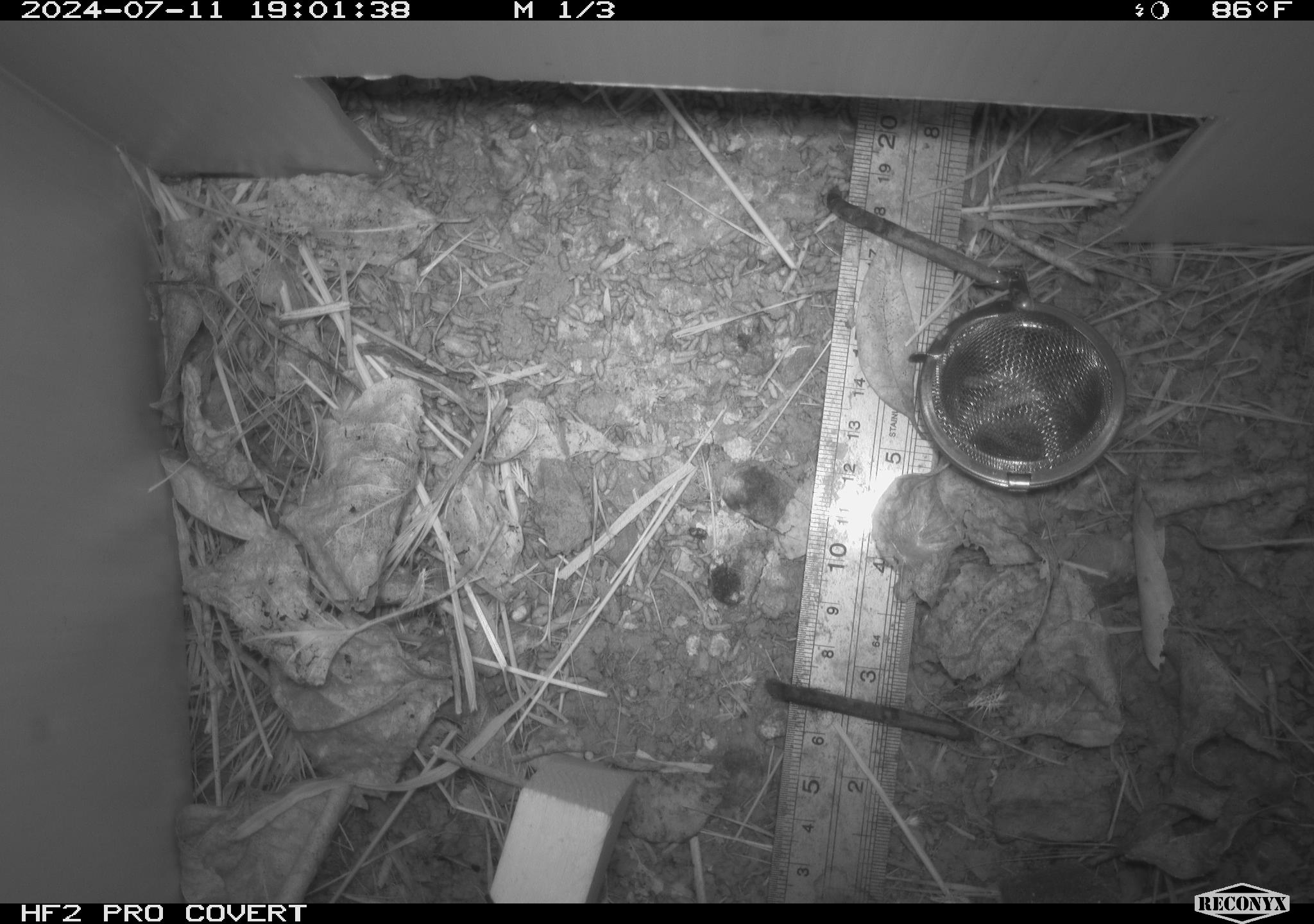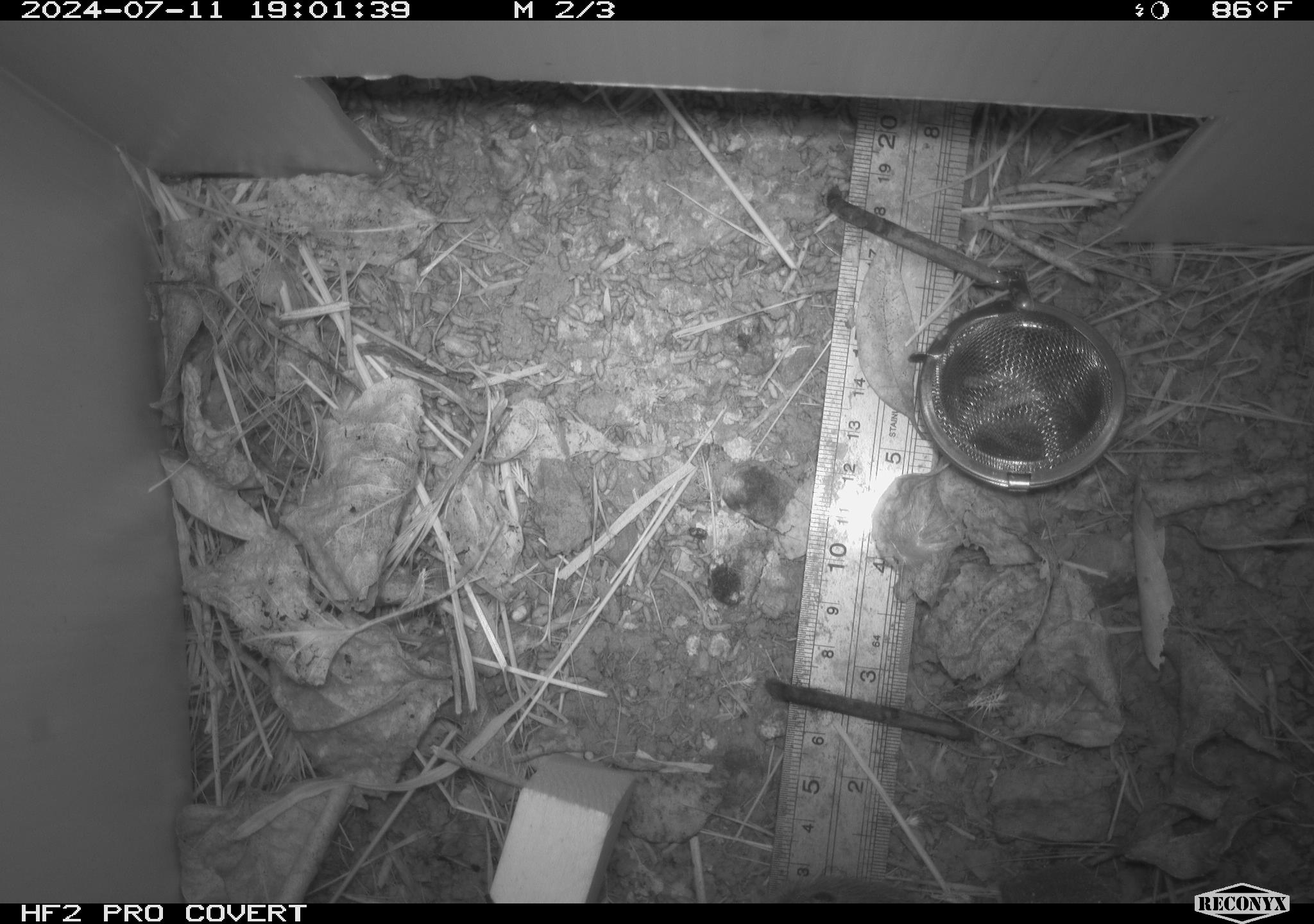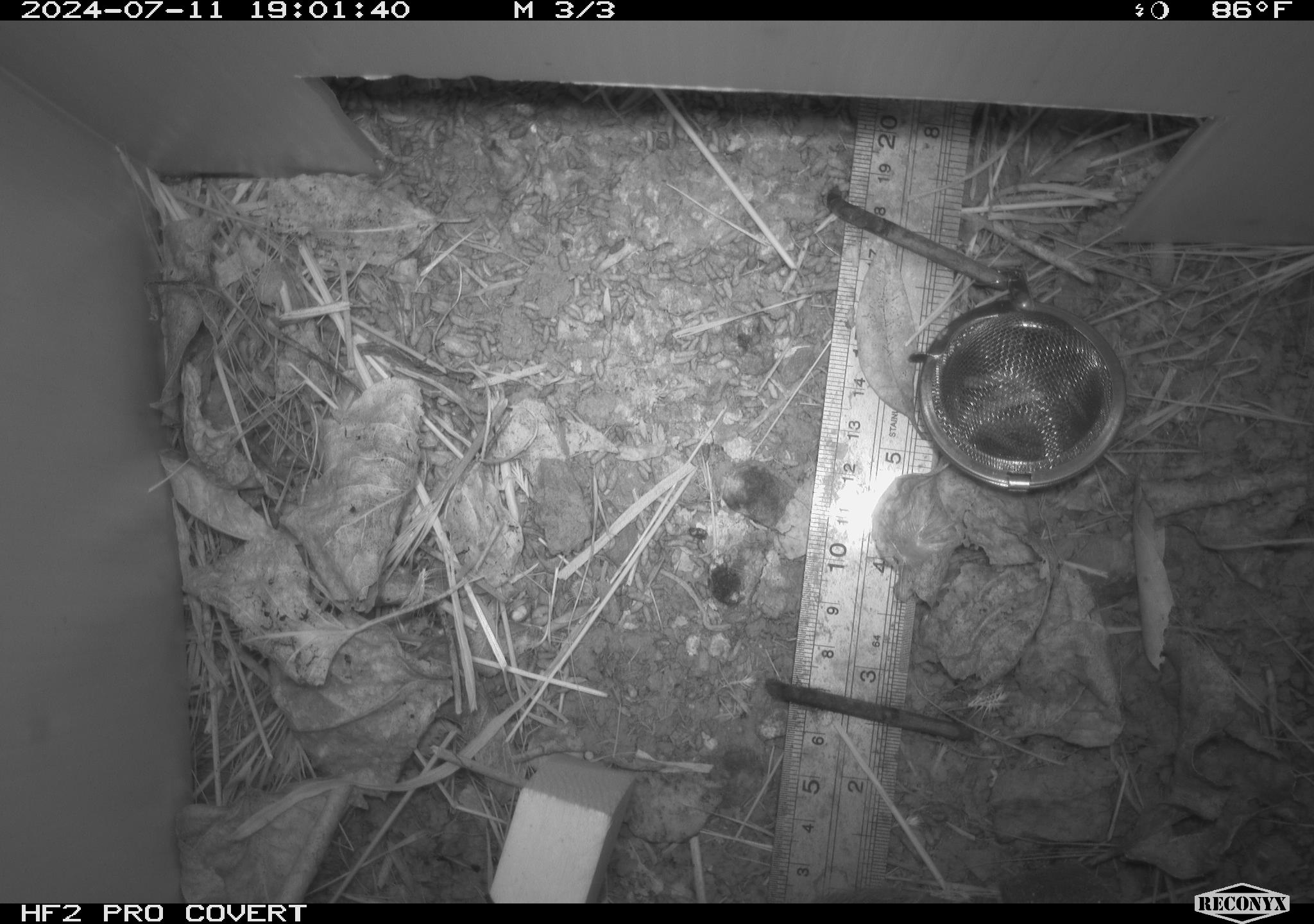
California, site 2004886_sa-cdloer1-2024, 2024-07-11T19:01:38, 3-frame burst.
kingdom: Animalia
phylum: Chordata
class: Mammalia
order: Rodentia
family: Cricetidae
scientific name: Arvicolinae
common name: voles, lemmings, and muskrats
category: arvicolinae subfamily